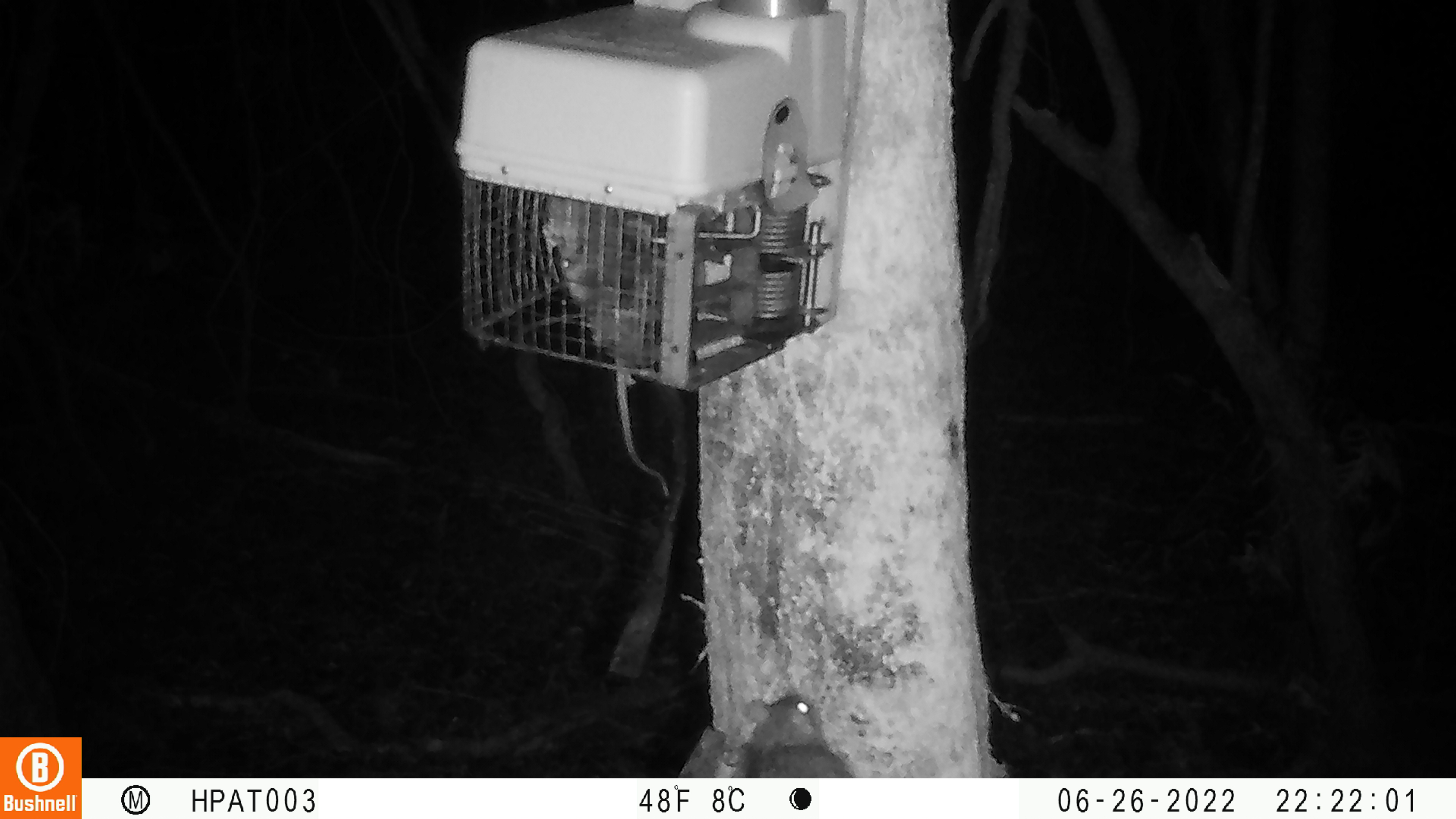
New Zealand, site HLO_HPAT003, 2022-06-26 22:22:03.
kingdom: Animalia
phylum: Chordata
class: Mammalia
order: Rodentia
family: Muridae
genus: Rattus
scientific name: Rattus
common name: rat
Rat (Rattus).